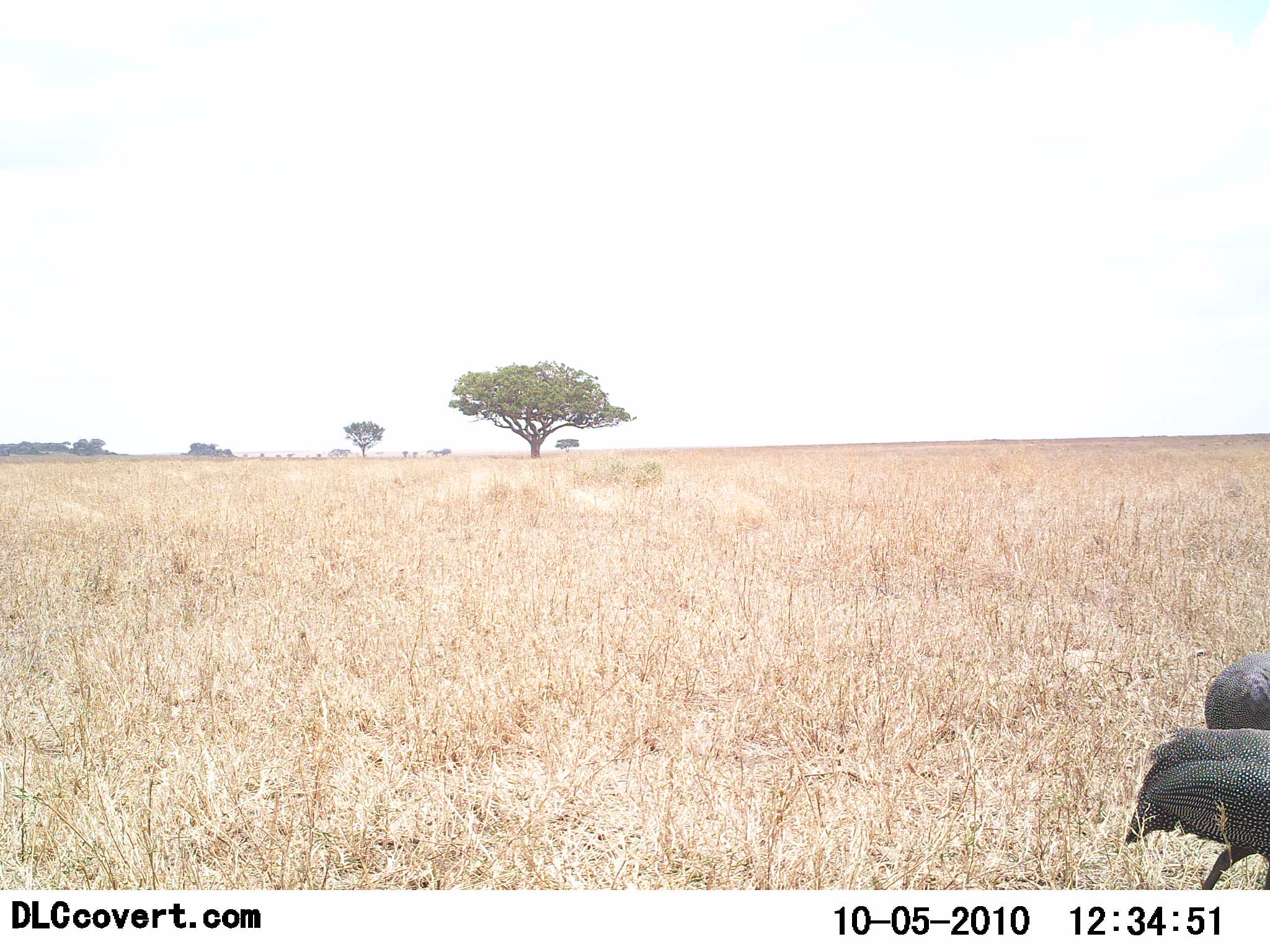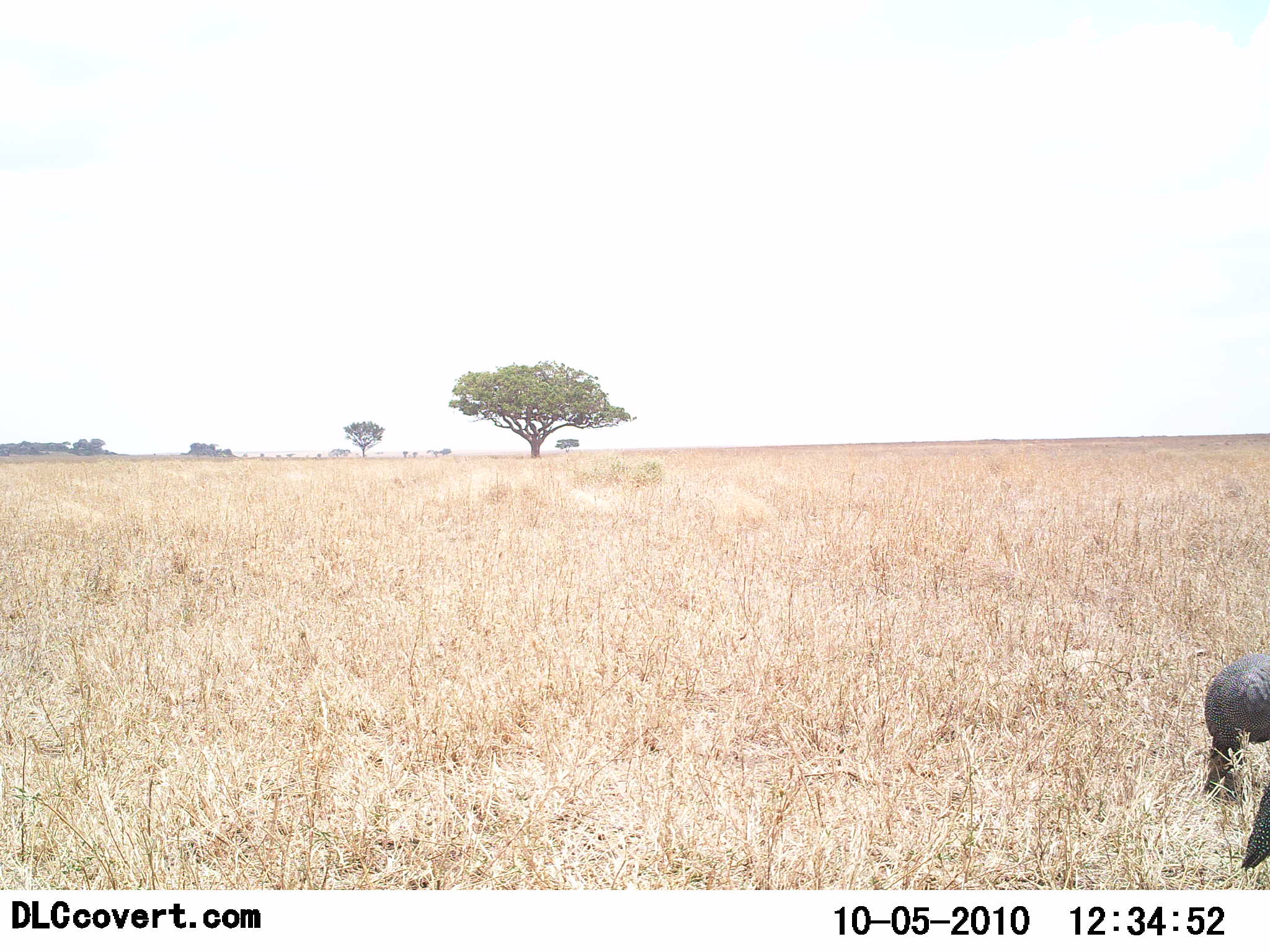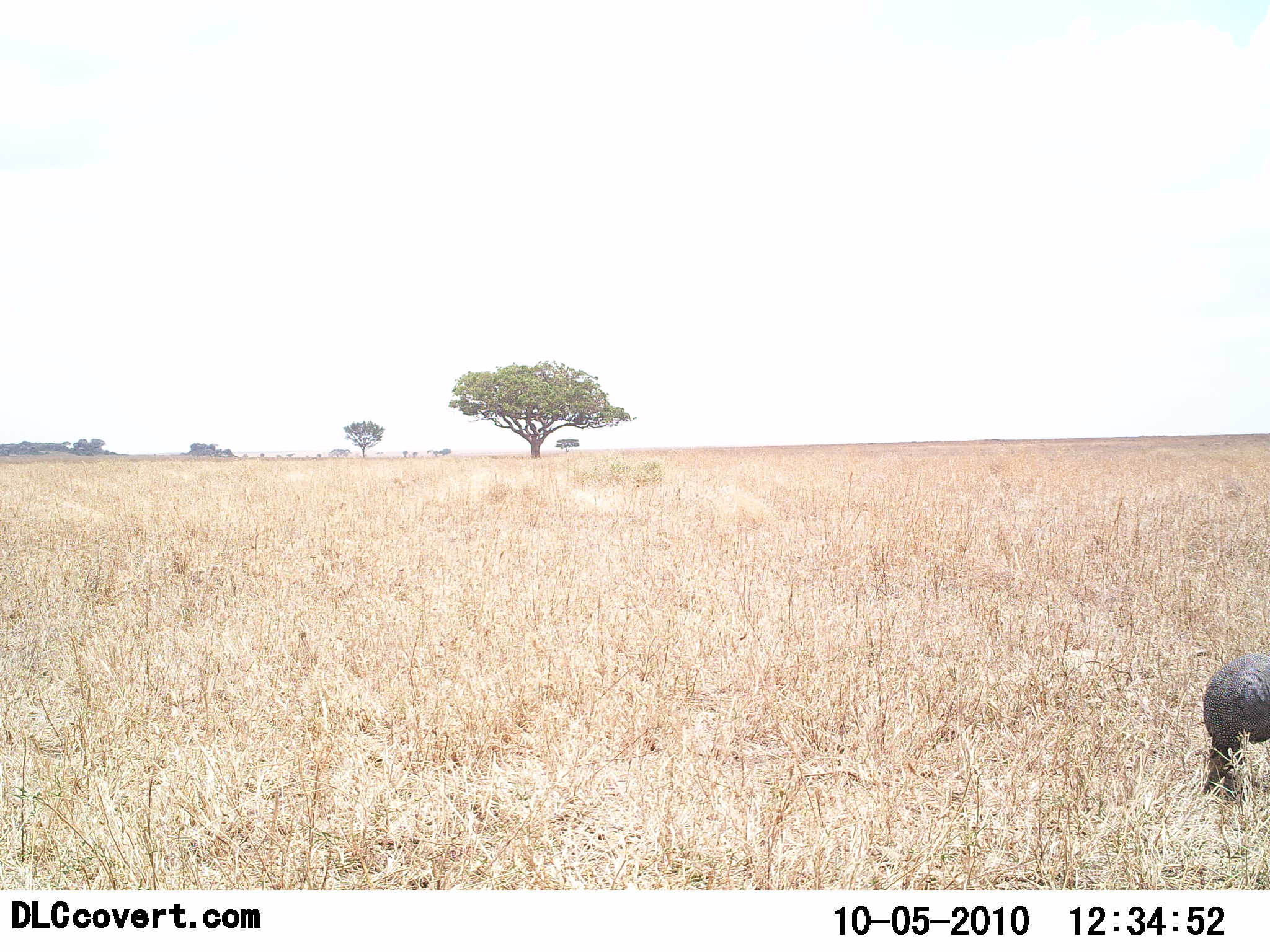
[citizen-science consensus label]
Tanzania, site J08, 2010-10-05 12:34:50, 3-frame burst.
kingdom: Animalia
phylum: Chordata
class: Aves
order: Galliformes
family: Numididae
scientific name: Numididae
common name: guinea fowl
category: guineafowl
Guineafowl (guinea fowl) (Numididae), count 2. Behavior (volunteer vote fractions): standing 18%, resting 0%, moving 73%, interacting 0%. Young present (vote fraction): 0%. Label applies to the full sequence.